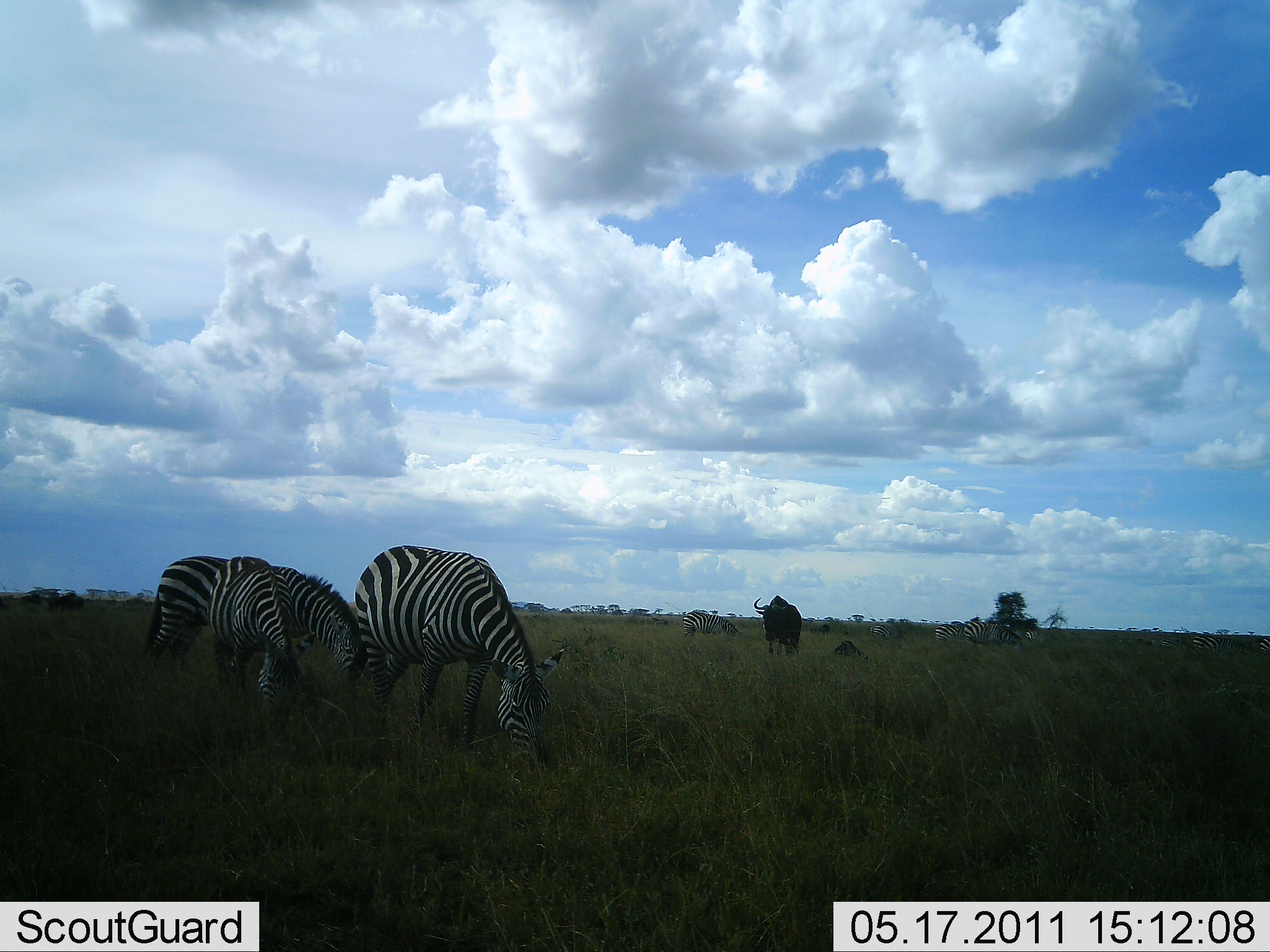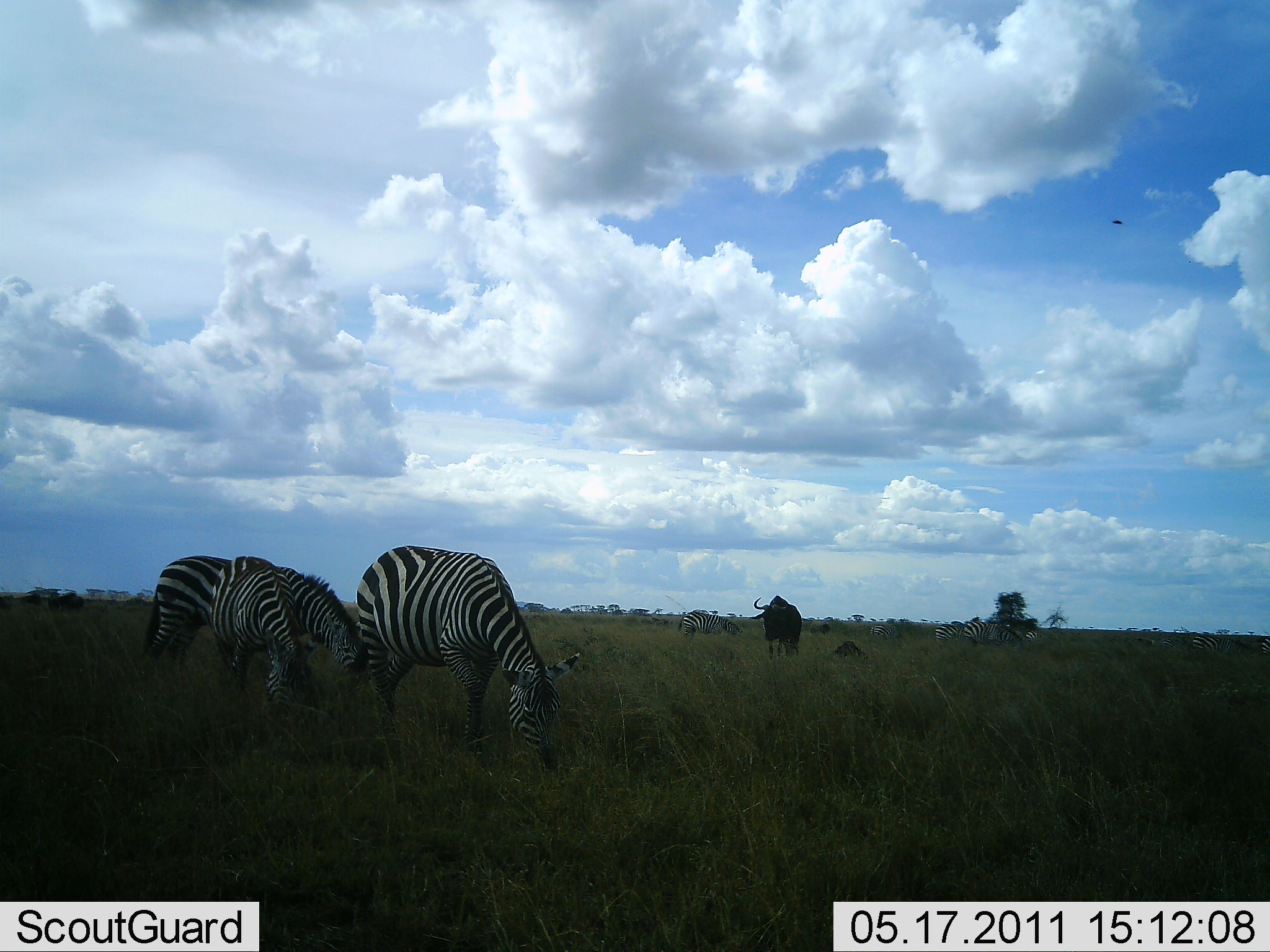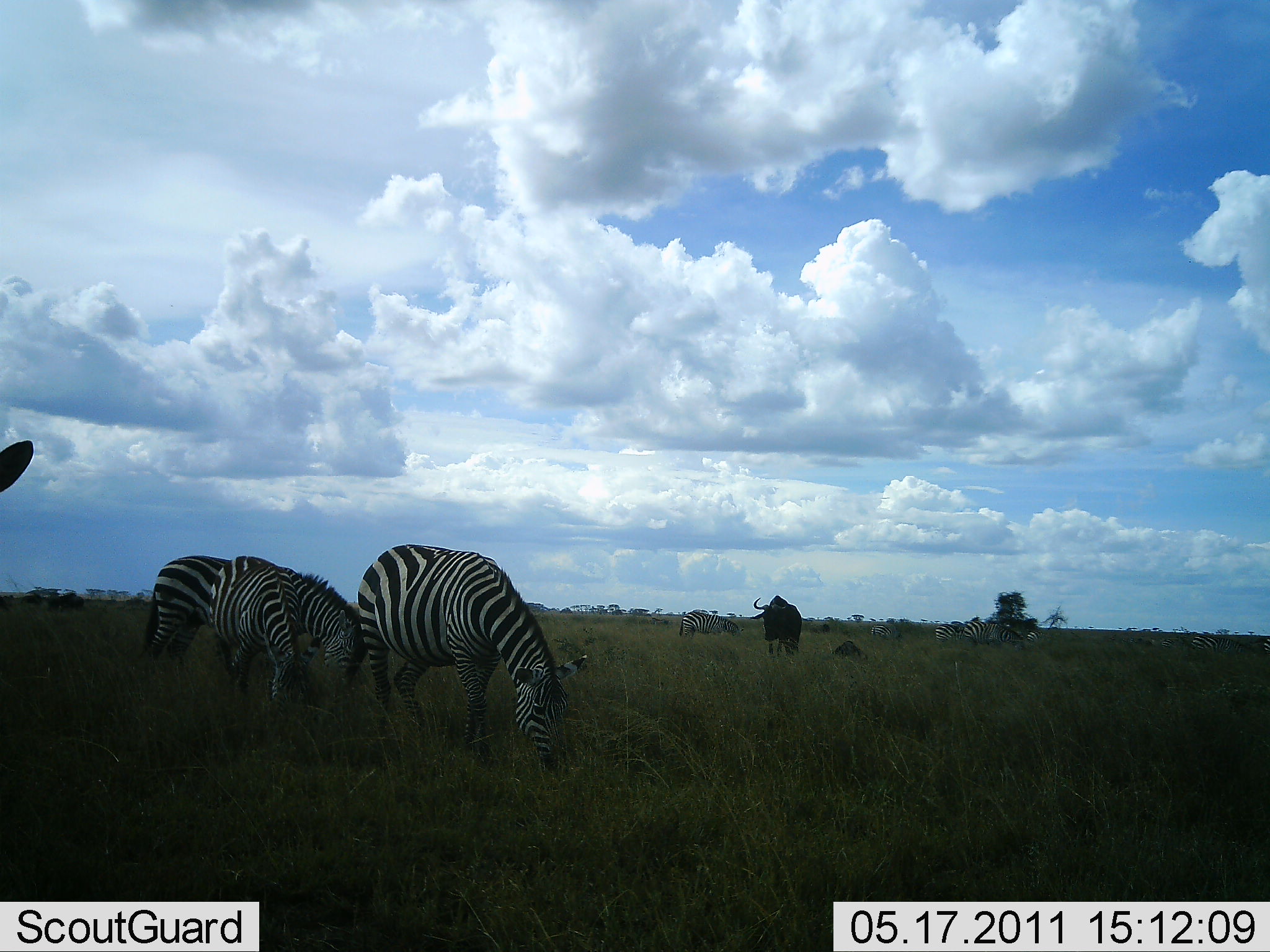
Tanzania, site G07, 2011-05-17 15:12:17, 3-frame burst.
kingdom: Animalia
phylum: Chordata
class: Mammalia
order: Artiodactyla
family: Bovidae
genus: Connochaetes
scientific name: Connochaetes taurinus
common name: blue wildebeest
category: wildebeest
Wildebeest (blue wildebeest) (Connochaetes taurinus), count 1. Behavior (volunteer vote fractions): standing 92%, resting 25%, moving 8%, interacting 0%. Young present (vote fraction): 0%. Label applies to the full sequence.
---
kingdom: Animalia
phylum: Chordata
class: Mammalia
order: Perissodactyla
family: Equidae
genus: Equus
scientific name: Equus quagga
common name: plains zebra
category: zebra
Zebra (plains zebra) (Equus quagga), count 4. Behavior (volunteer vote fractions): standing 29%, resting 0%, moving 0%, interacting 0%. Young present (vote fraction): 0%. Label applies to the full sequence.